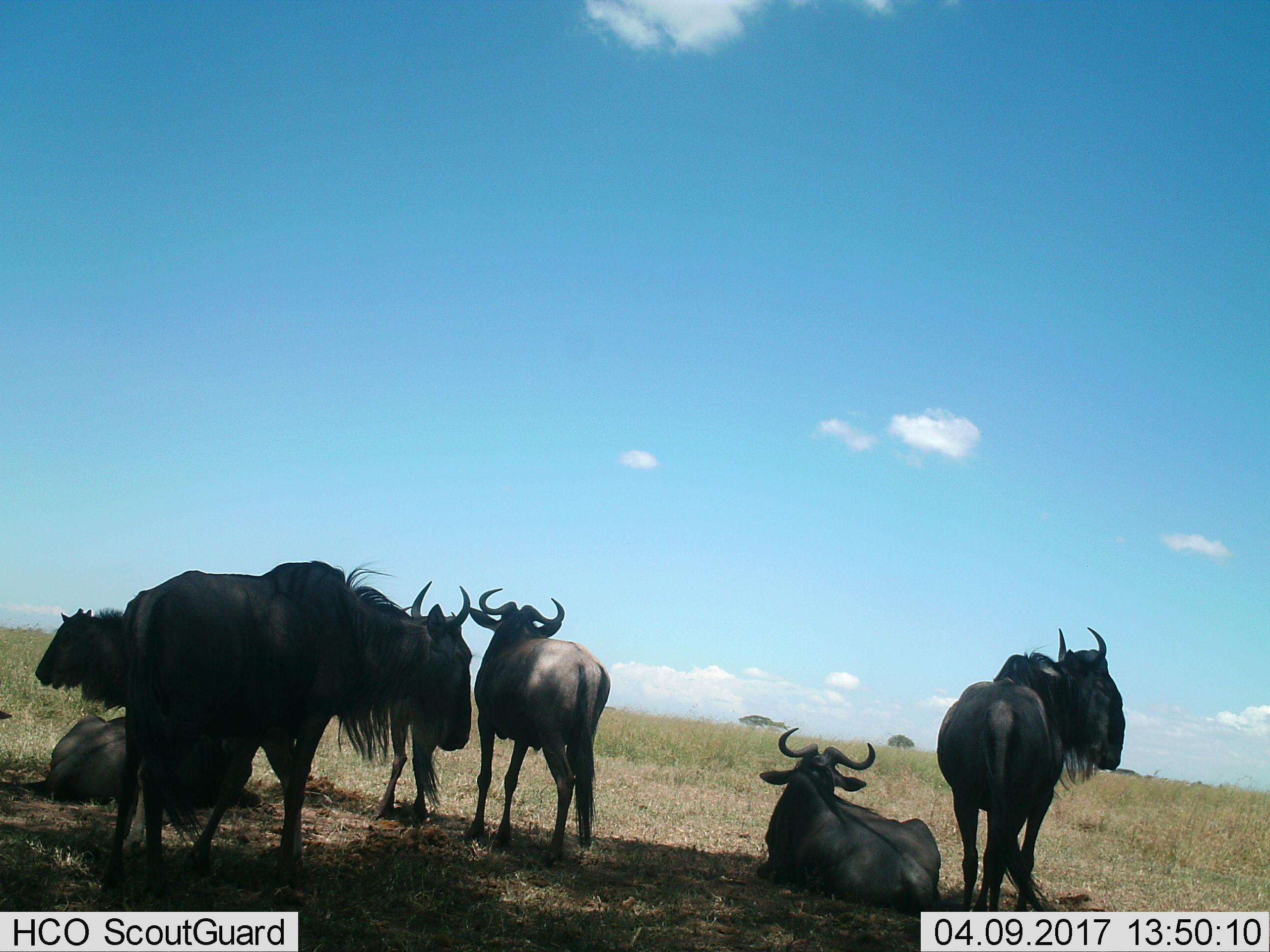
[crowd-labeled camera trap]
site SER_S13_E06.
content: unidentified animal